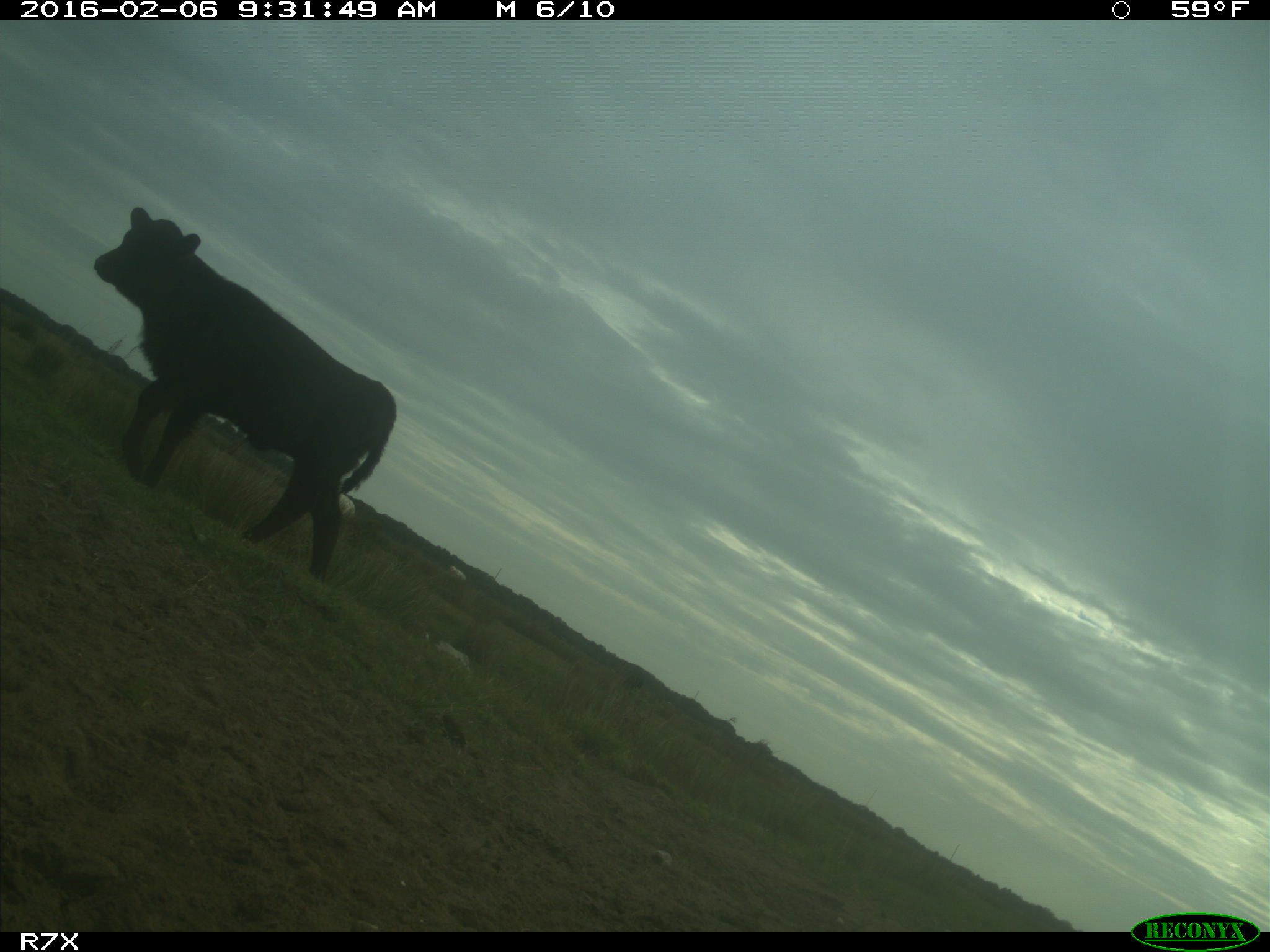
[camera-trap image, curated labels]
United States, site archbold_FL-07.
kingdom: Animalia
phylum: Chordata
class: Mammalia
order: Artiodactyla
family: Bovidae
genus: Bos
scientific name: Bos taurus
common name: domestic cow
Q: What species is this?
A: Bos taurus (domestic cow).